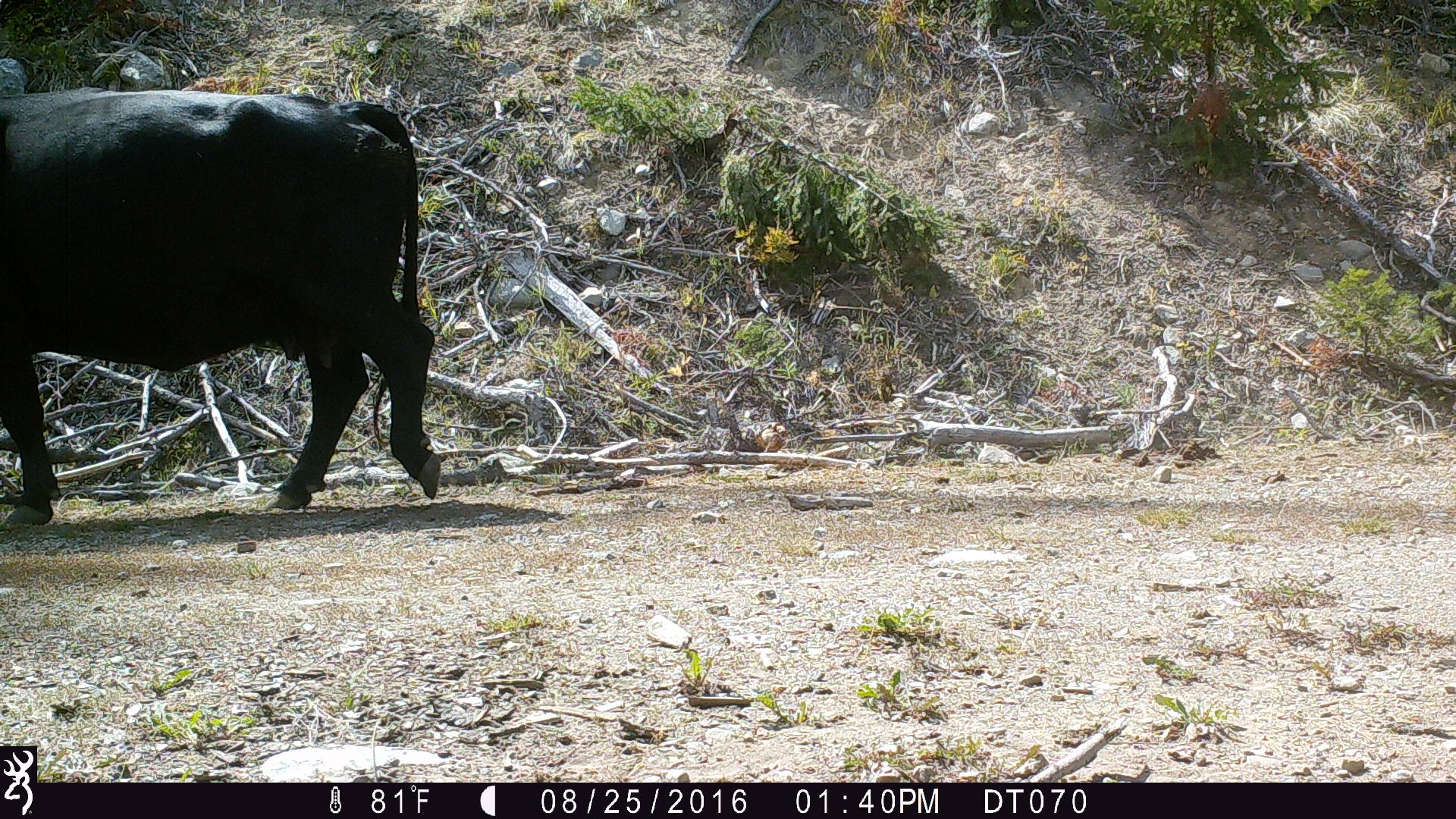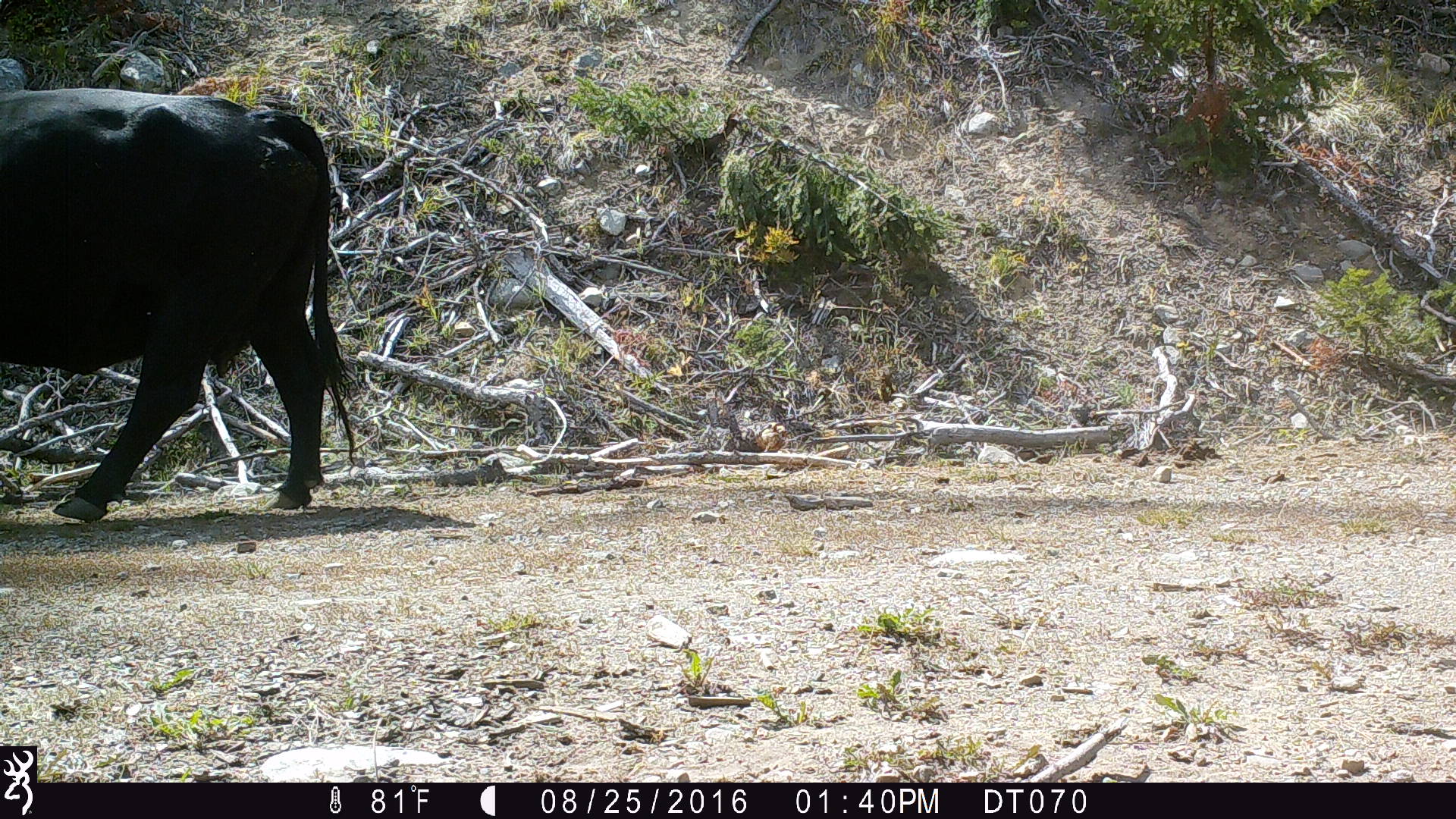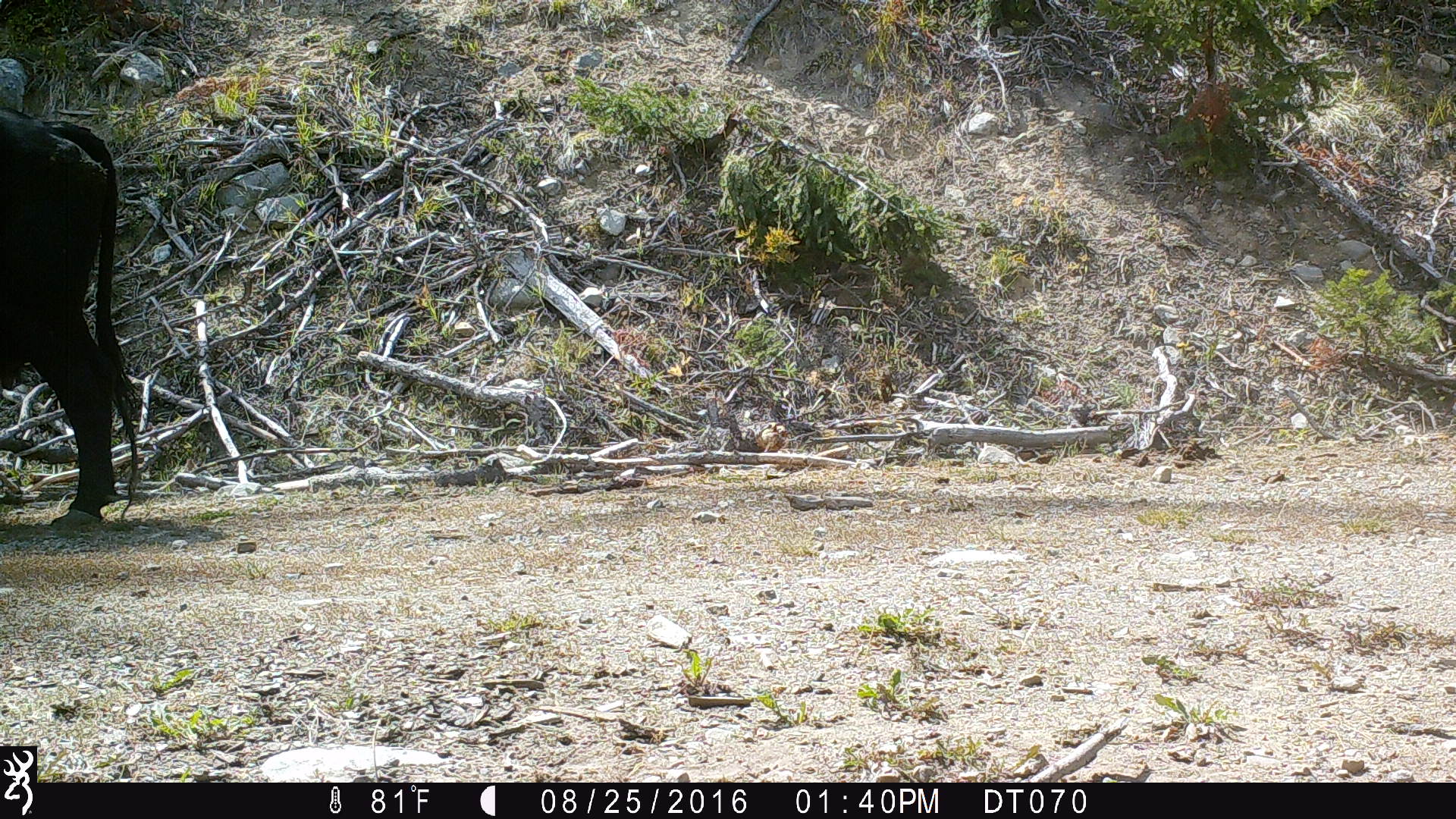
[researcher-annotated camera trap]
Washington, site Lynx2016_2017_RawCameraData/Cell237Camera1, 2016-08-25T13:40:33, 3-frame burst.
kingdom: Animalia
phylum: Chordata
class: Mammalia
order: Artiodactyla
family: Bovidae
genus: Bos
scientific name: Bos taurus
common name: domestic cattle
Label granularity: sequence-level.